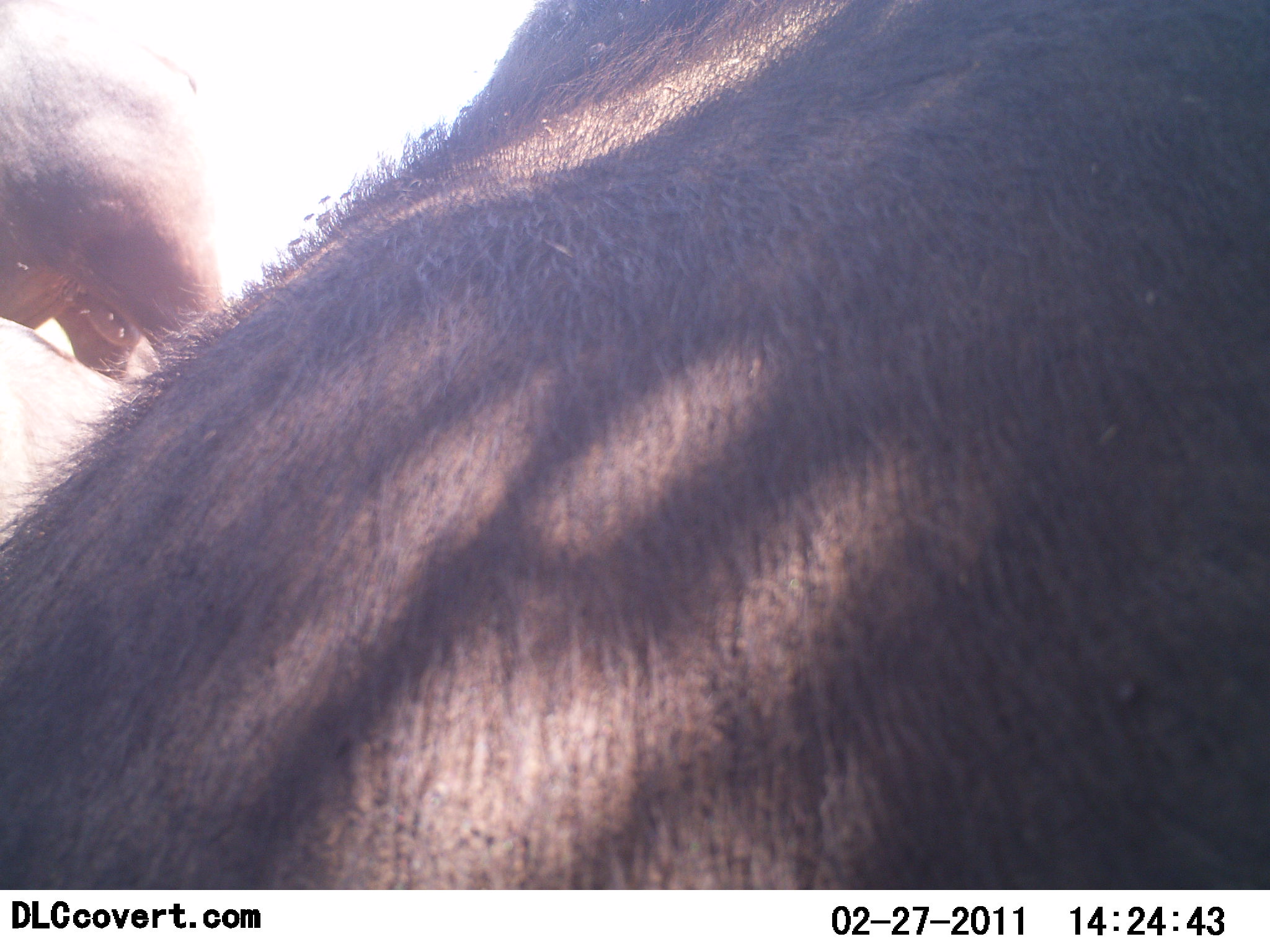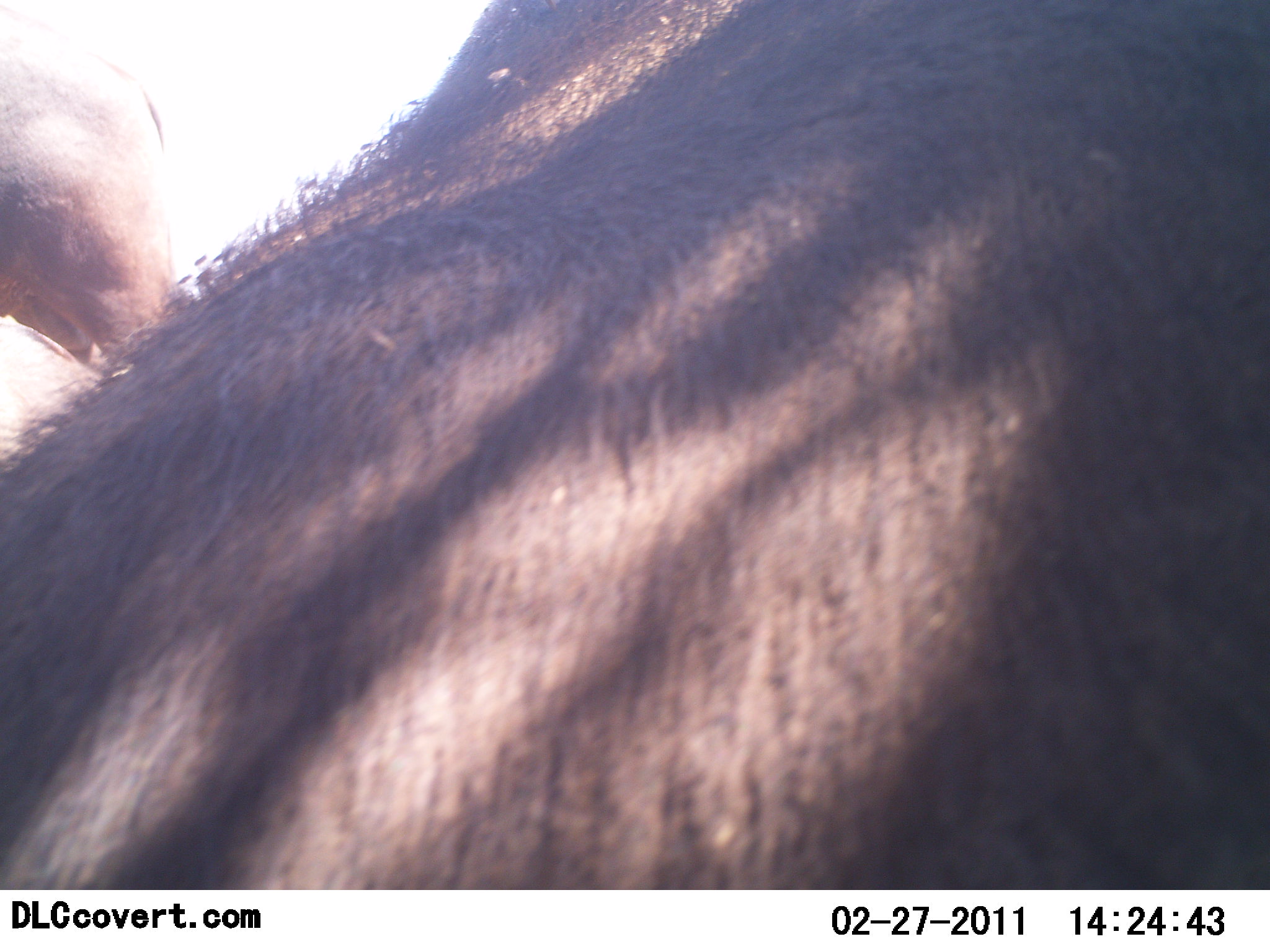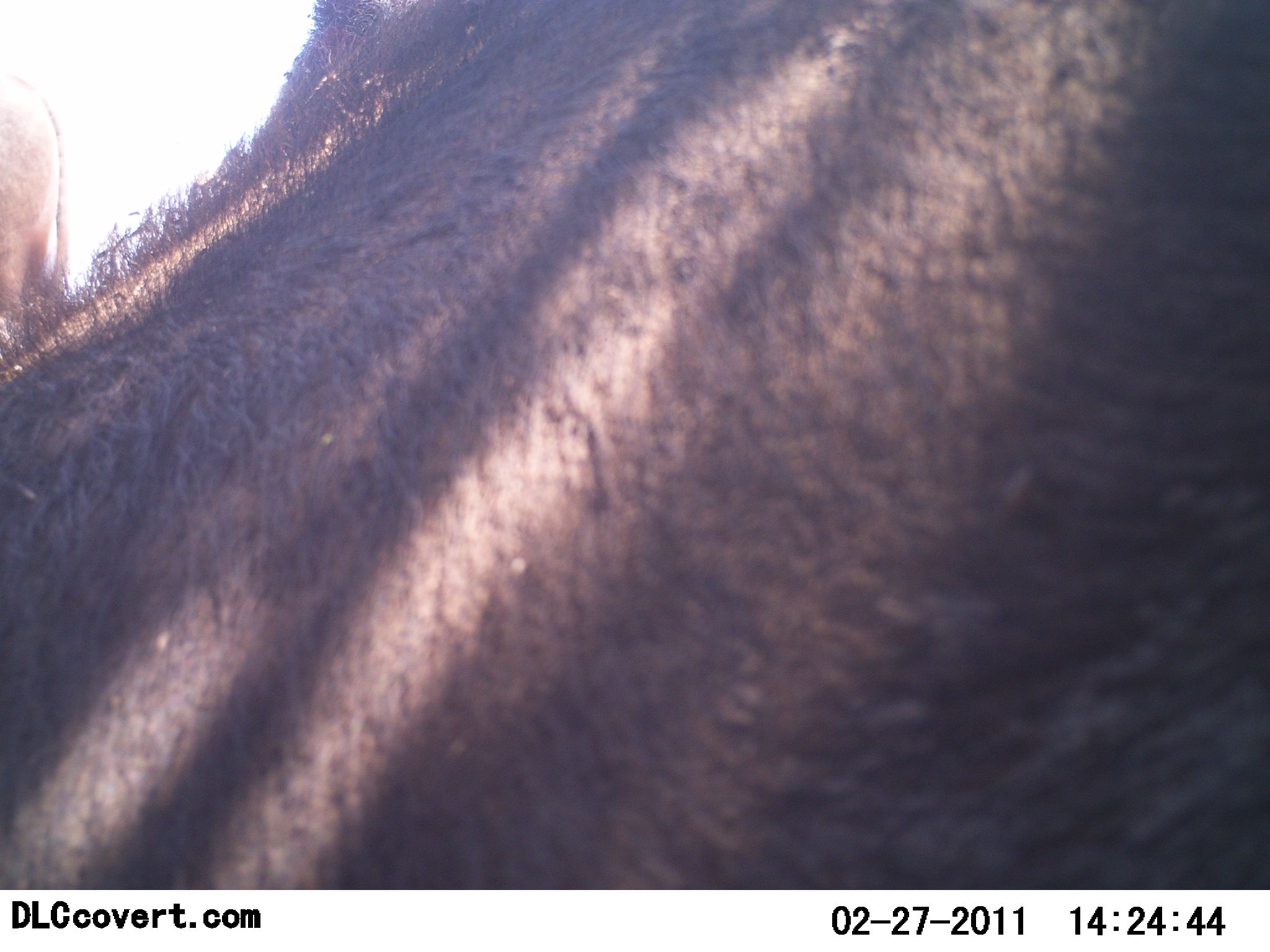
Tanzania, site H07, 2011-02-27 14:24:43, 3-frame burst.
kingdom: Animalia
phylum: Chordata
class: Mammalia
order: Artiodactyla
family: Bovidae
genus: Connochaetes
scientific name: Connochaetes taurinus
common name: blue wildebeest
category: wildebeest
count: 2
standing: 64%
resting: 0%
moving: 36%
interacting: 0%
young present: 0%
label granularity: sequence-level